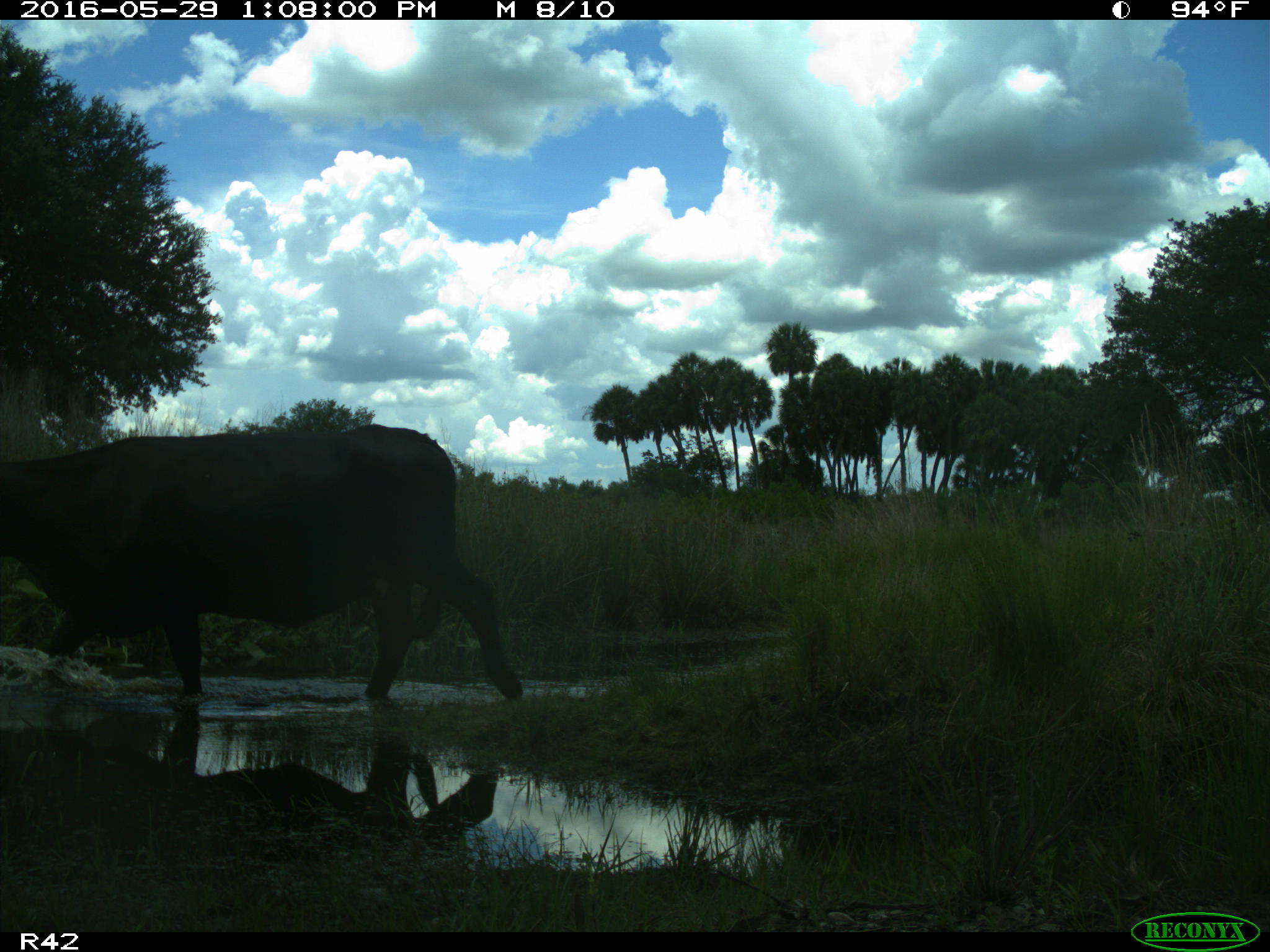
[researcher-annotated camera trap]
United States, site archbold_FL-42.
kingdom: Animalia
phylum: Chordata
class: Mammalia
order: Artiodactyla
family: Bovidae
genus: Bos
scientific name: Bos taurus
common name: domestic cow